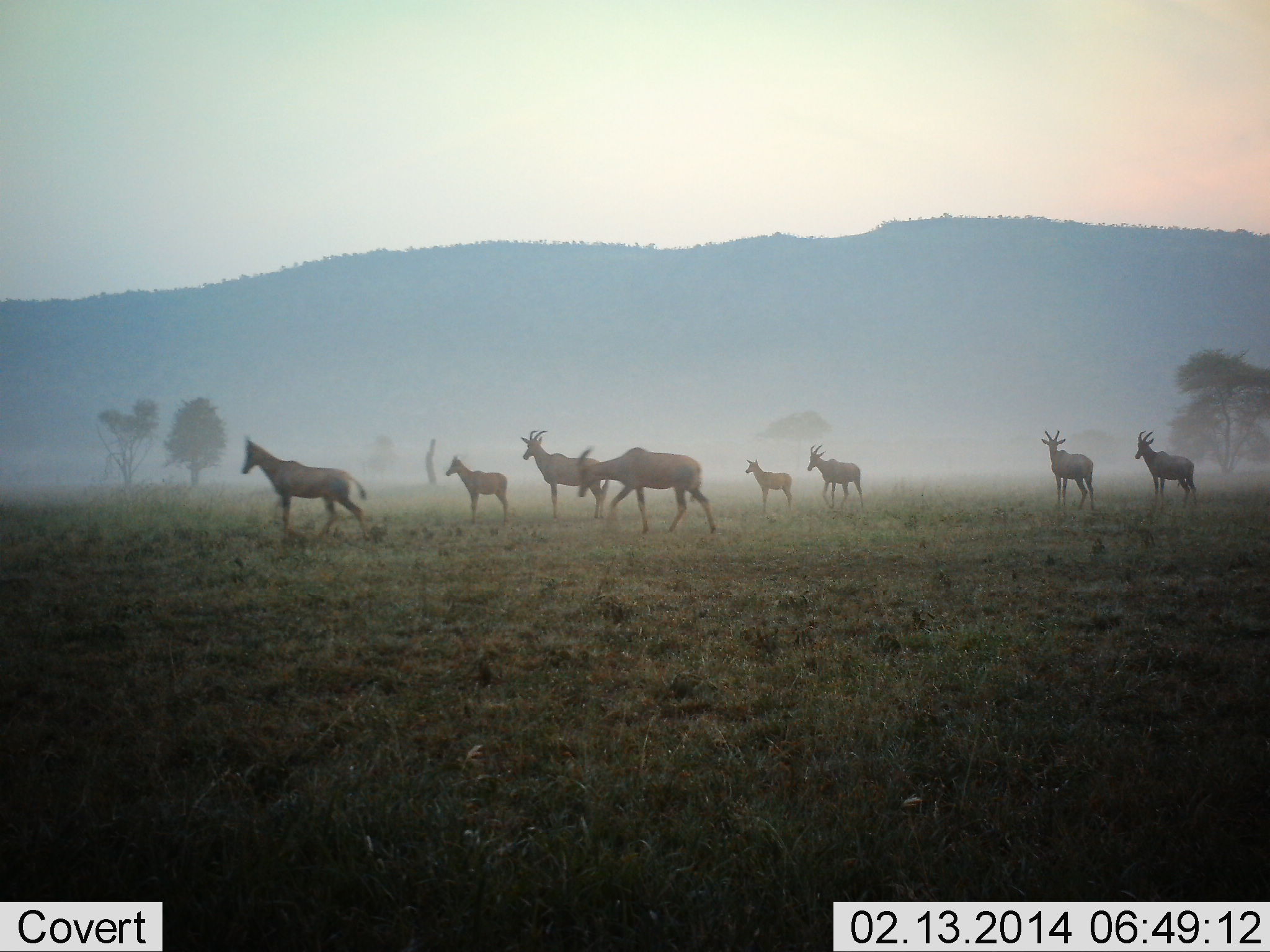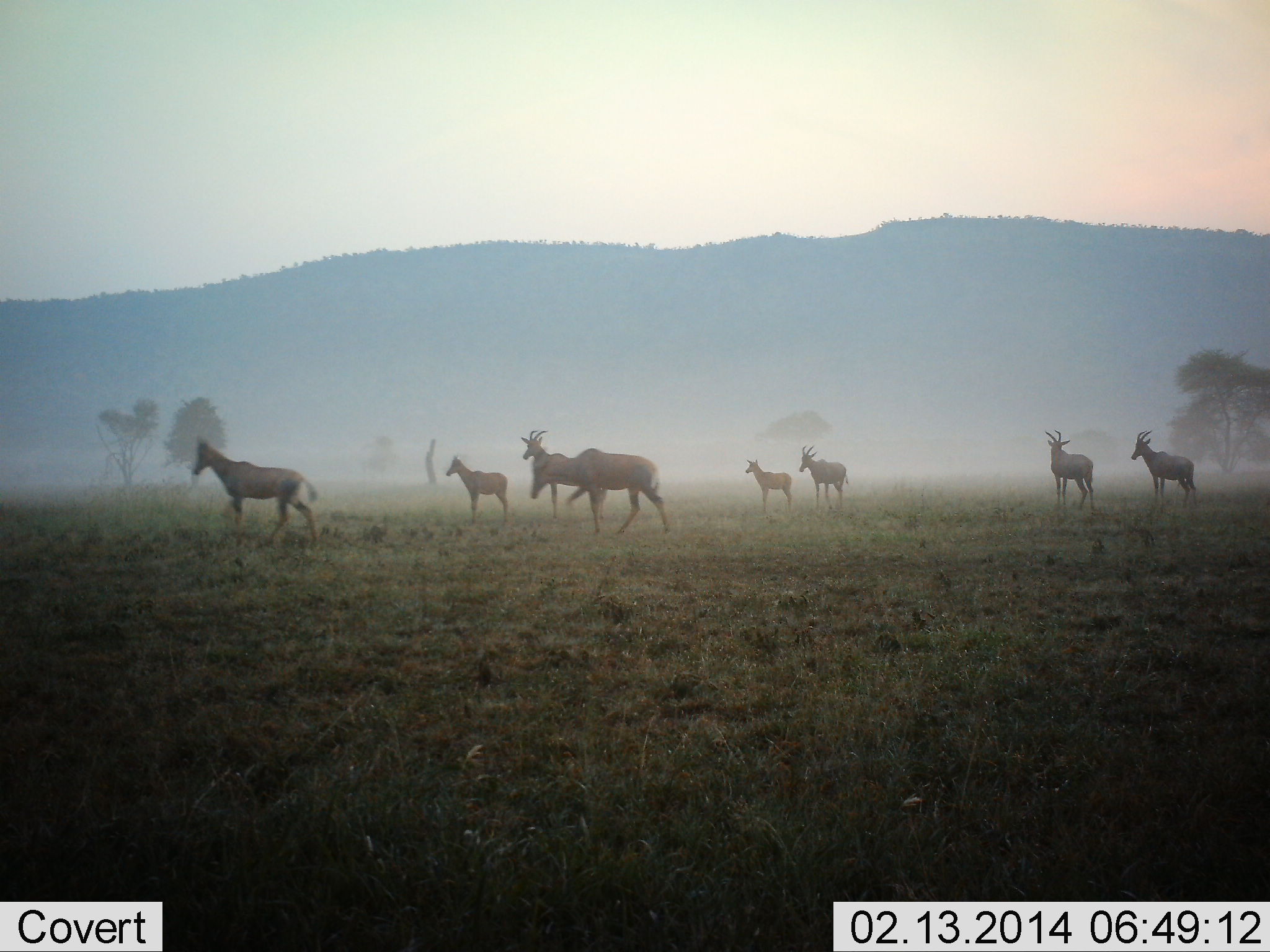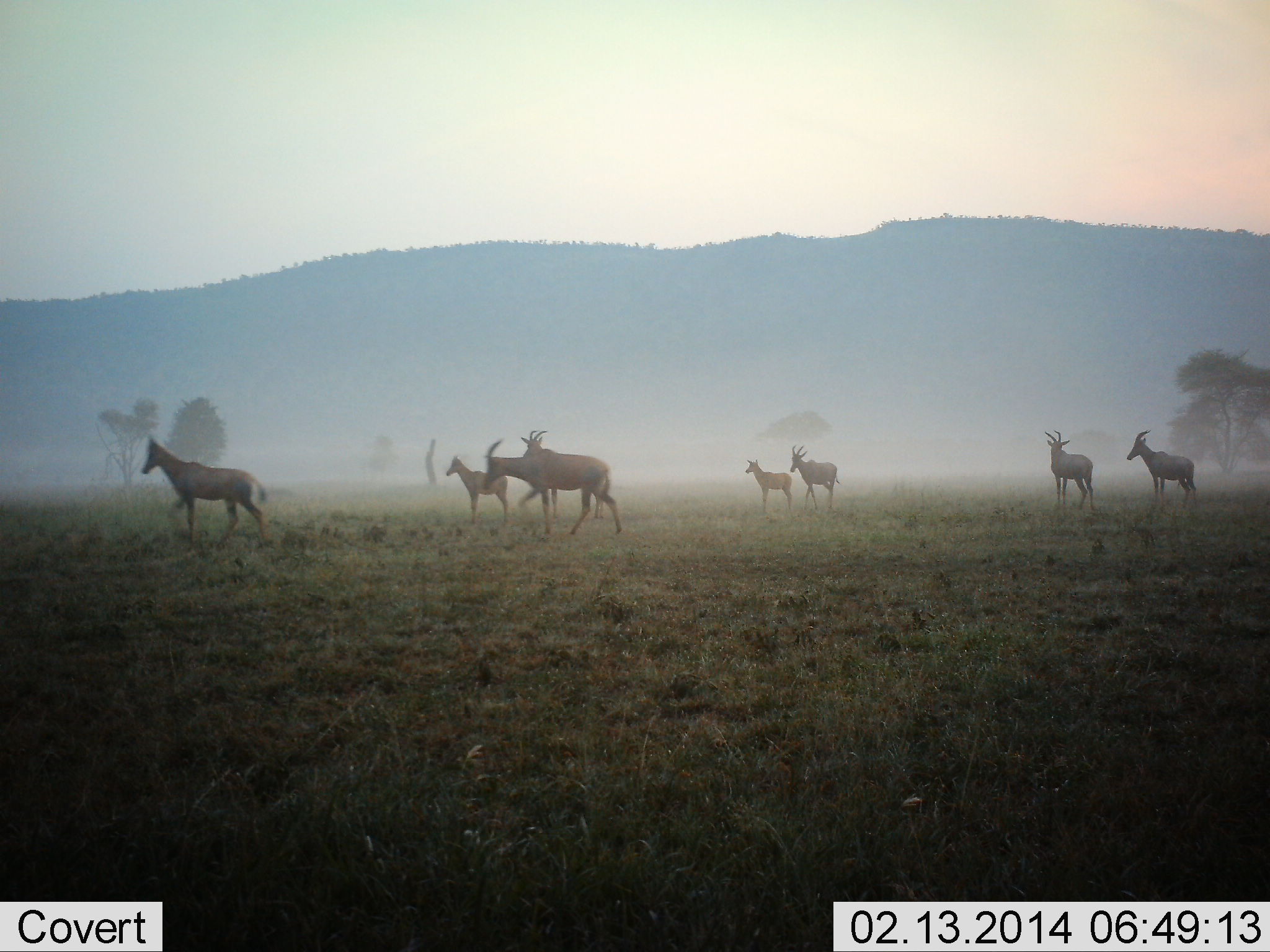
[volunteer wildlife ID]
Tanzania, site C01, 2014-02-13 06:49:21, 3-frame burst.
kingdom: Animalia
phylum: Chordata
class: Mammalia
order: Artiodactyla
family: Bovidae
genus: Damaliscus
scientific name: Damaliscus lunatus jimela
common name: topi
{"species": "topi (Damaliscus lunatus jimela)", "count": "8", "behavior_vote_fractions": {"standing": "73%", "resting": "0%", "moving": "89%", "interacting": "3%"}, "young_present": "46%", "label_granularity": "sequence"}